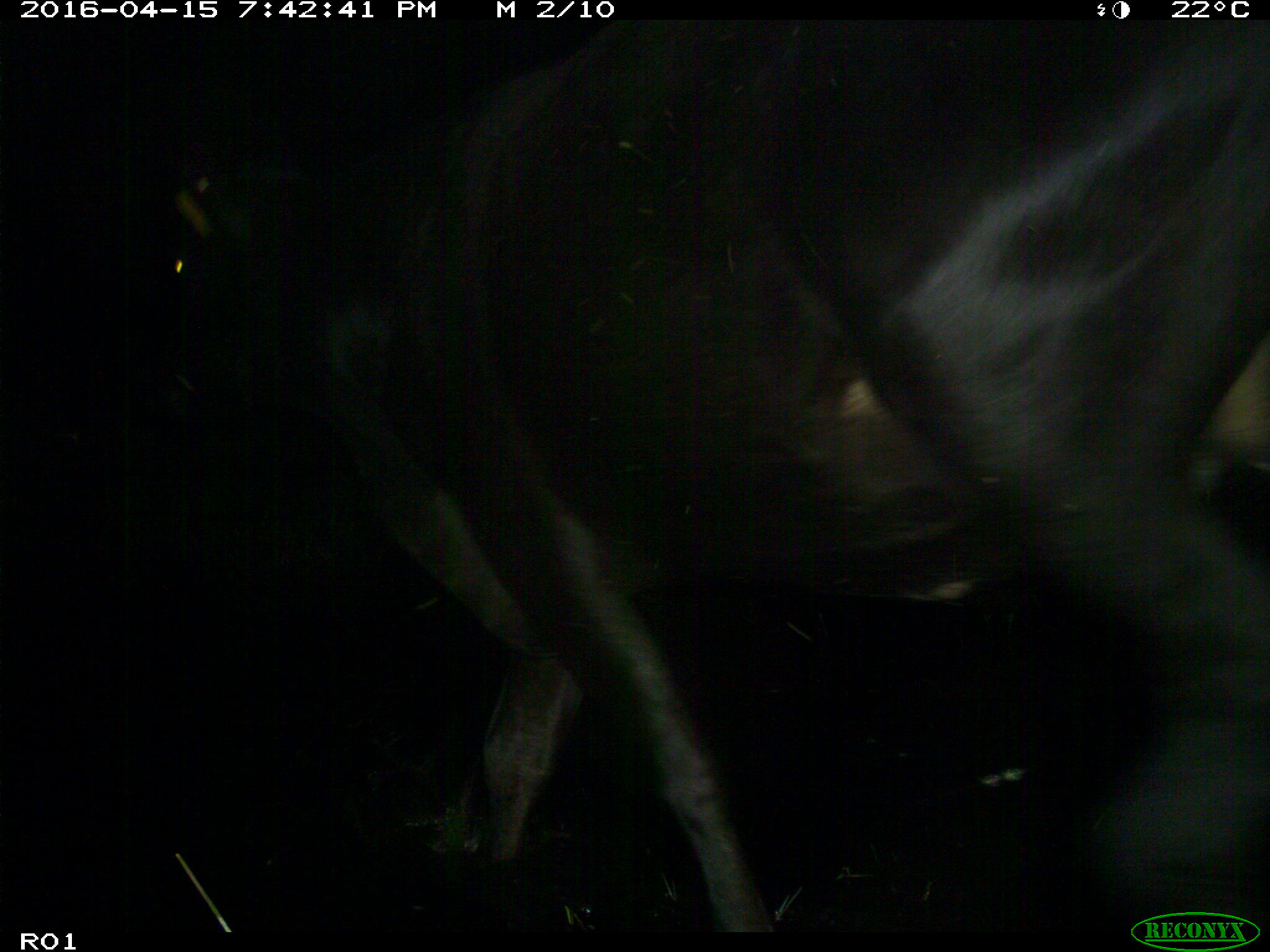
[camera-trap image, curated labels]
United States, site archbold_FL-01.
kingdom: Animalia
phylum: Chordata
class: Mammalia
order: Artiodactyla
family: Bovidae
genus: Bos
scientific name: Bos taurus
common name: domestic cow